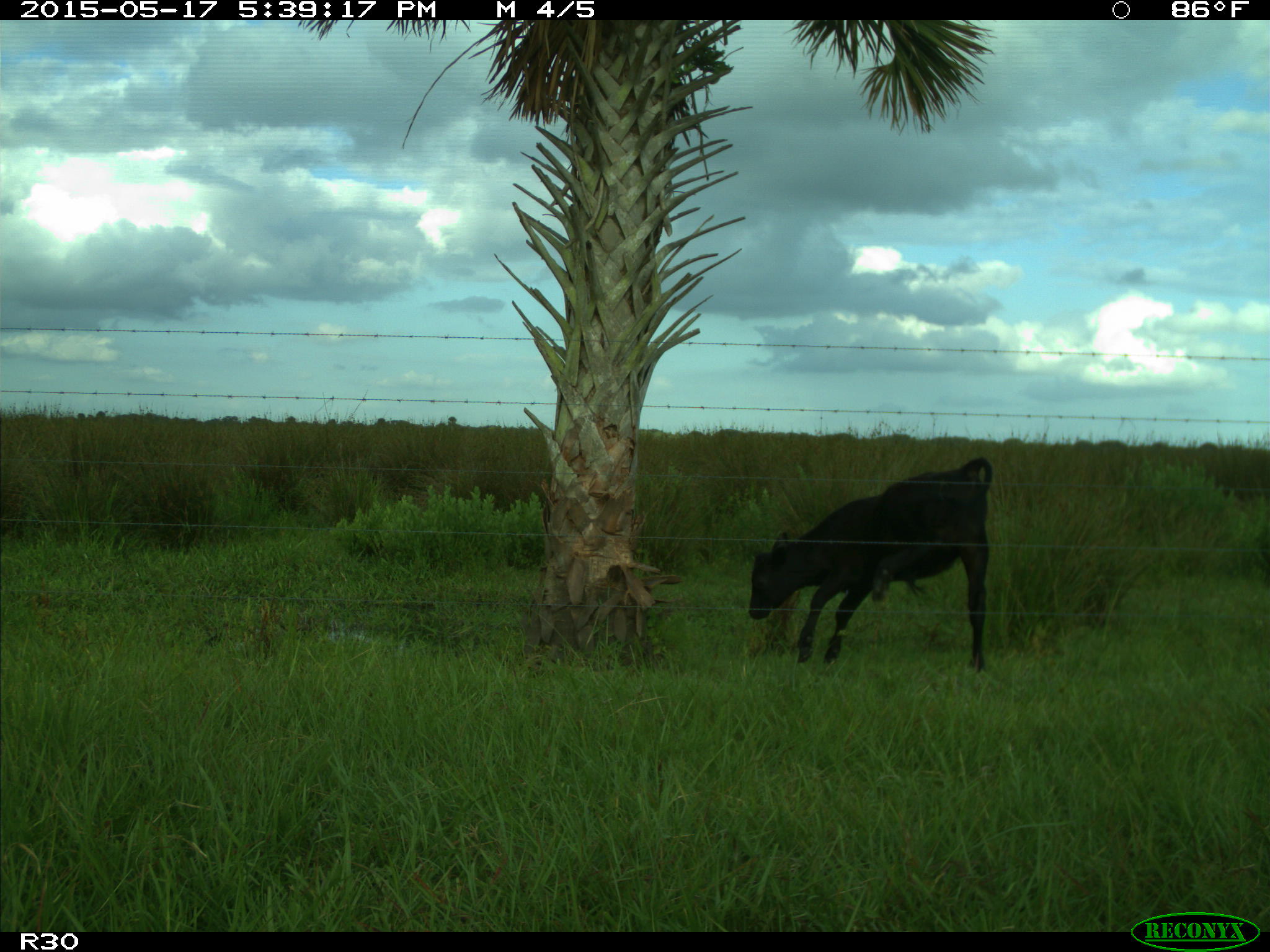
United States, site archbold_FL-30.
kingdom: Animalia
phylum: Chordata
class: Mammalia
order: Artiodactyla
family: Bovidae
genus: Bos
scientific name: Bos taurus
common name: domestic cow